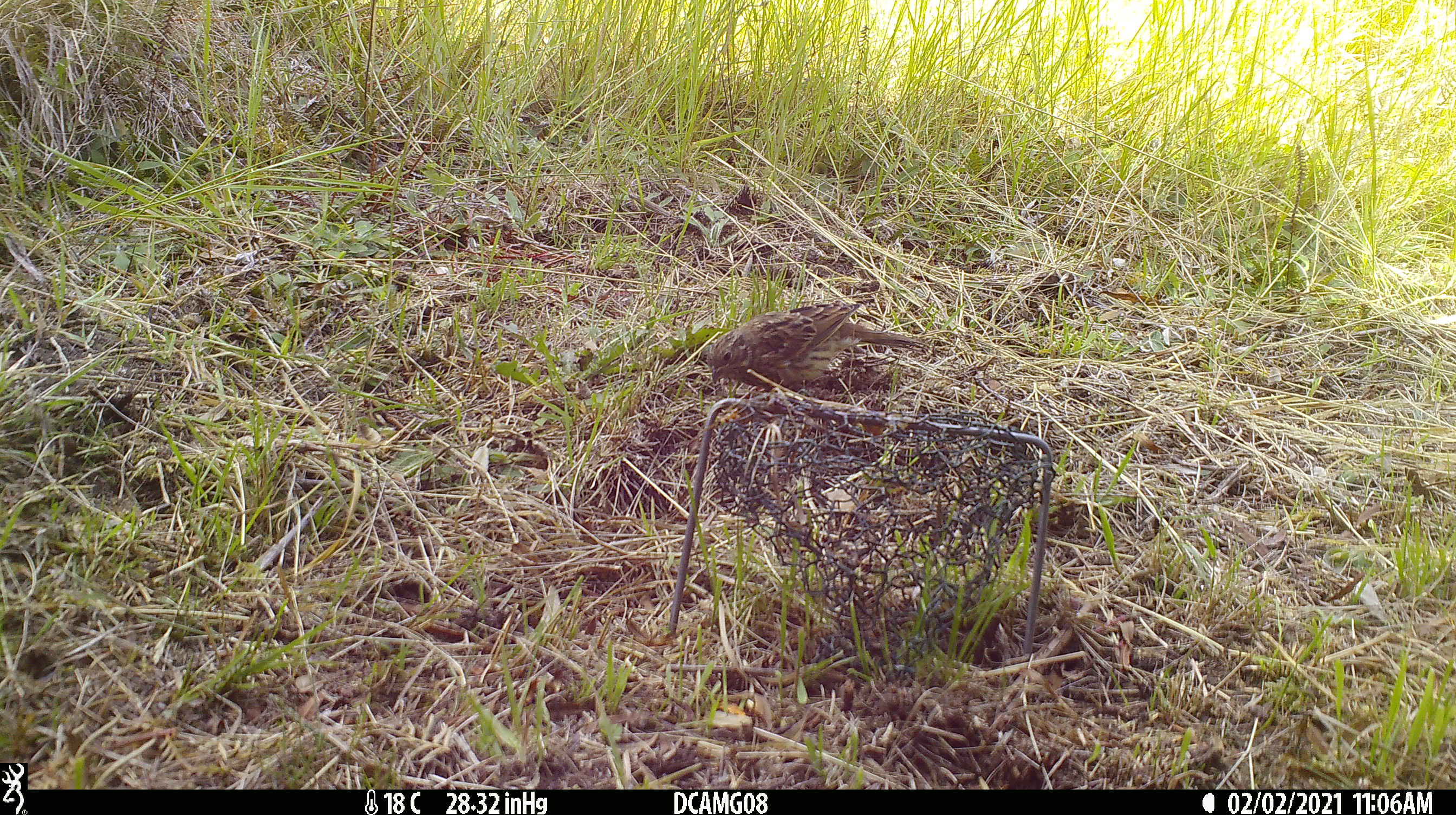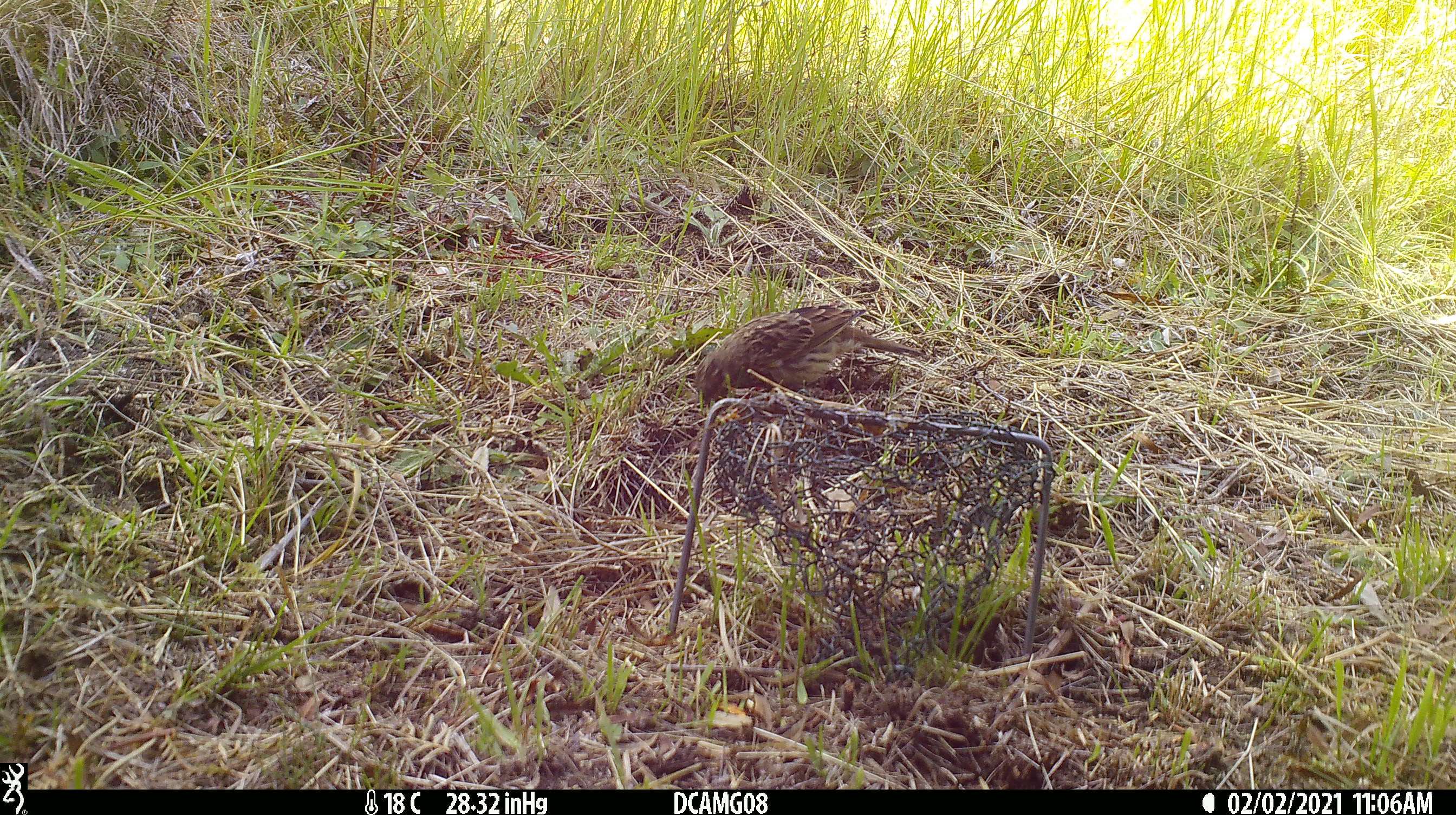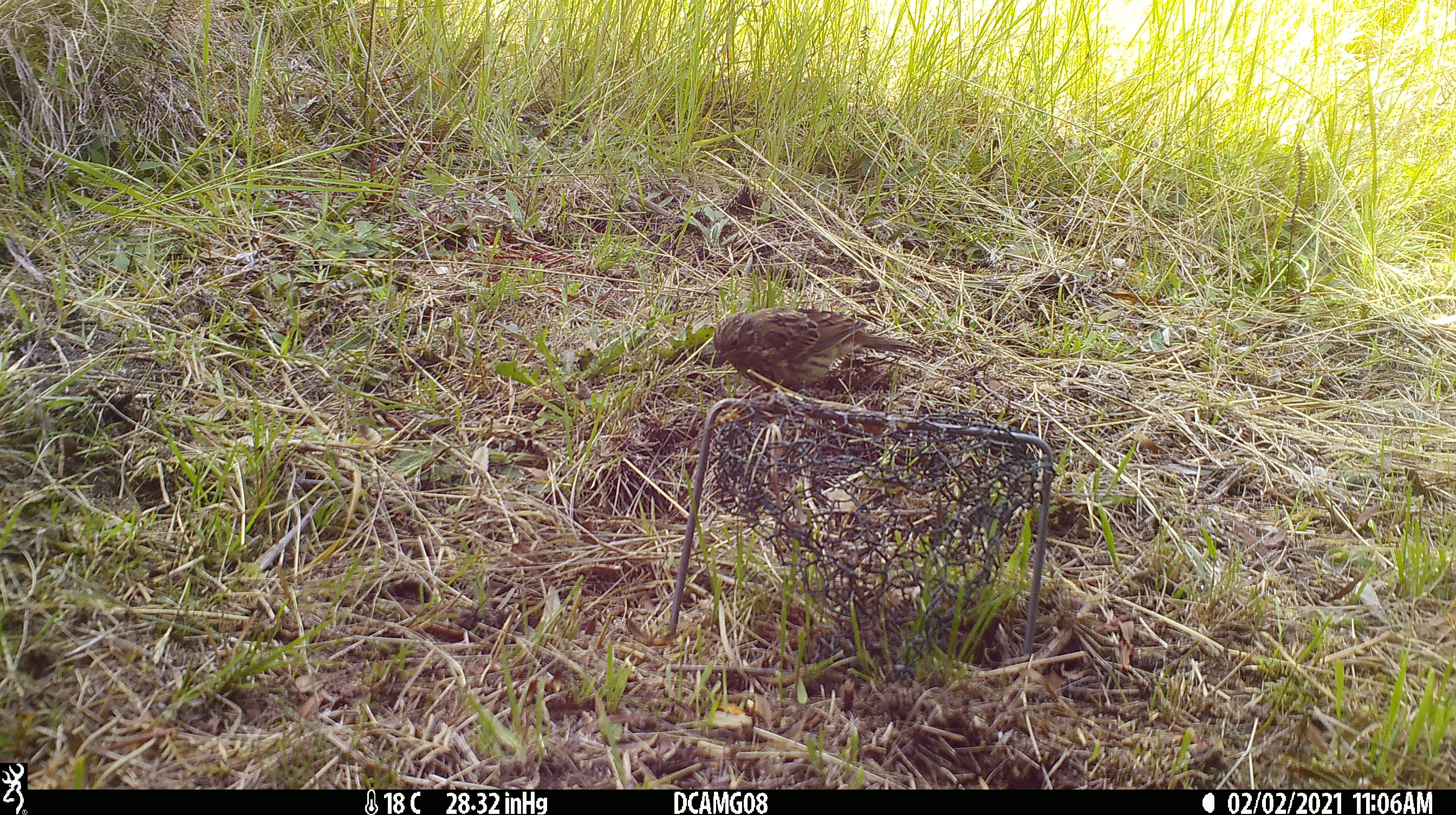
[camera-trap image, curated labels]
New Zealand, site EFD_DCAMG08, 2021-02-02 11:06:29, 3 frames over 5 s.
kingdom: Animalia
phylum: Chordata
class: Aves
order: Passeriformes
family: Emberizidae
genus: Emberiza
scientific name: Emberiza citrinella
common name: yellowhammer